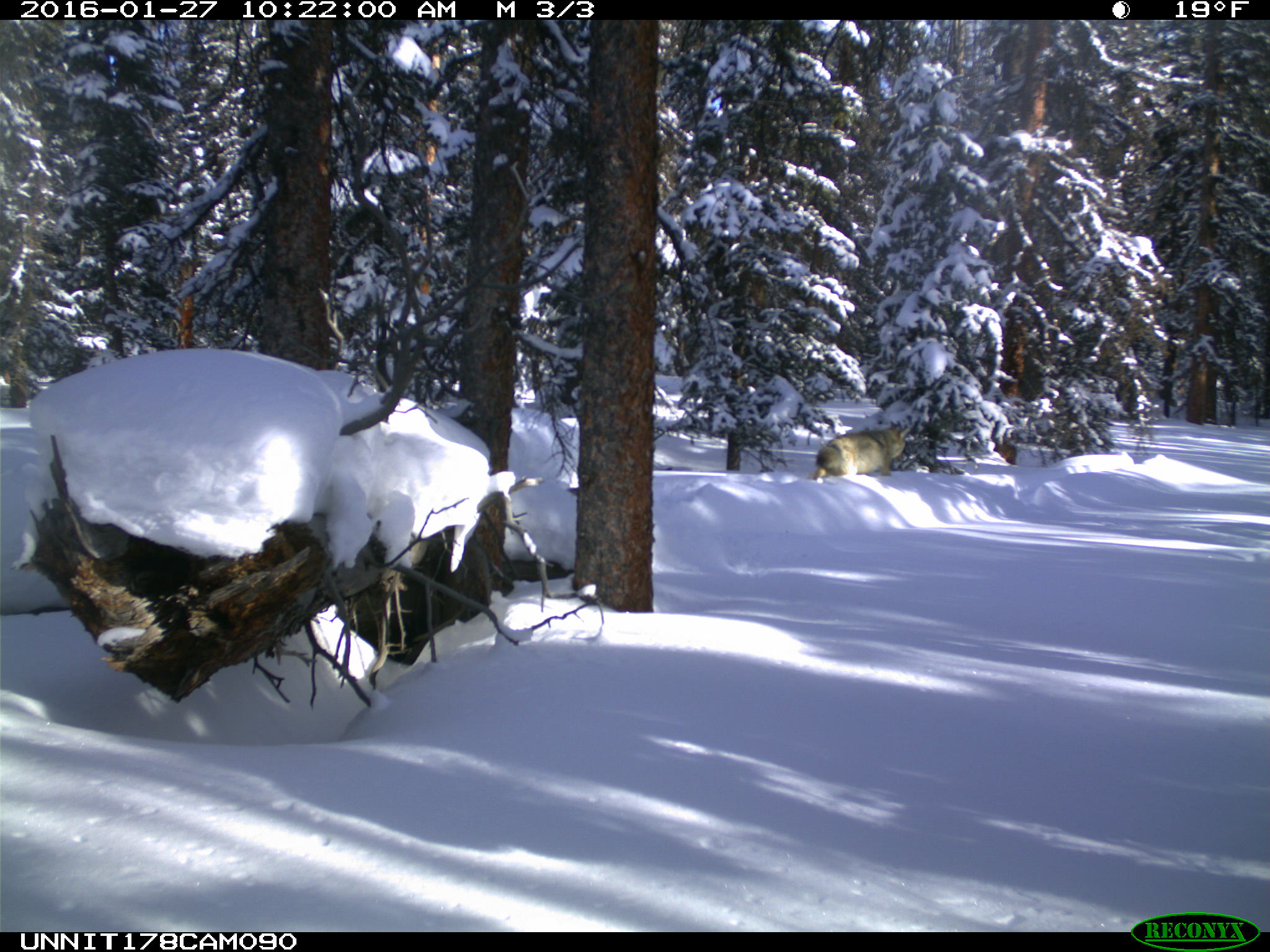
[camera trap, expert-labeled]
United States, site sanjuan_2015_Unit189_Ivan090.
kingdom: Animalia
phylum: Chordata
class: Mammalia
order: Carnivora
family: Canidae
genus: Canis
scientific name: Canis latrans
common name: coyote